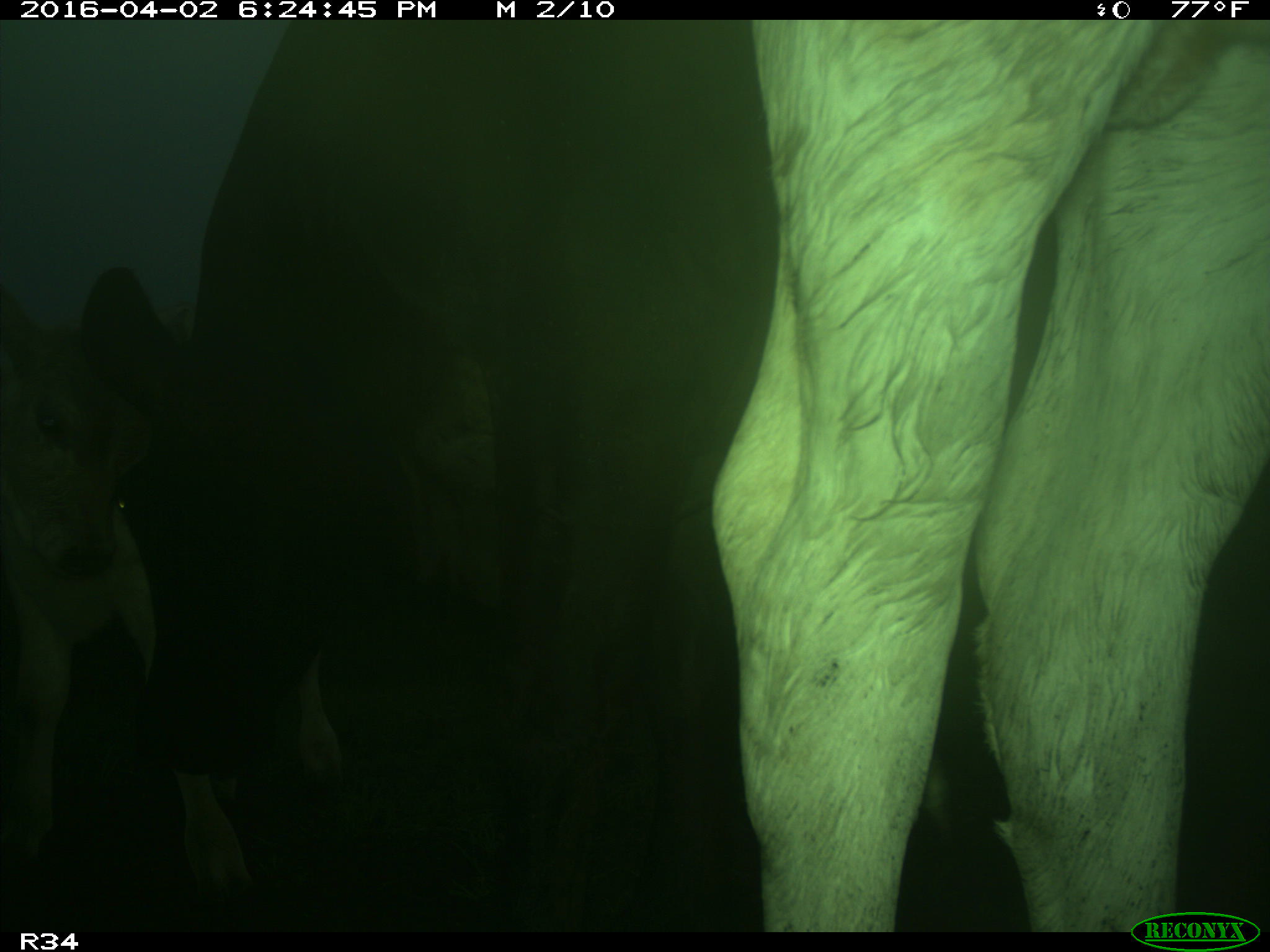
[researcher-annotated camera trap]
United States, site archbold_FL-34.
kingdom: Animalia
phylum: Chordata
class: Mammalia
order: Artiodactyla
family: Bovidae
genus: Bos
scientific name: Bos taurus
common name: domestic cow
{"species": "Bos taurus (domestic cow)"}